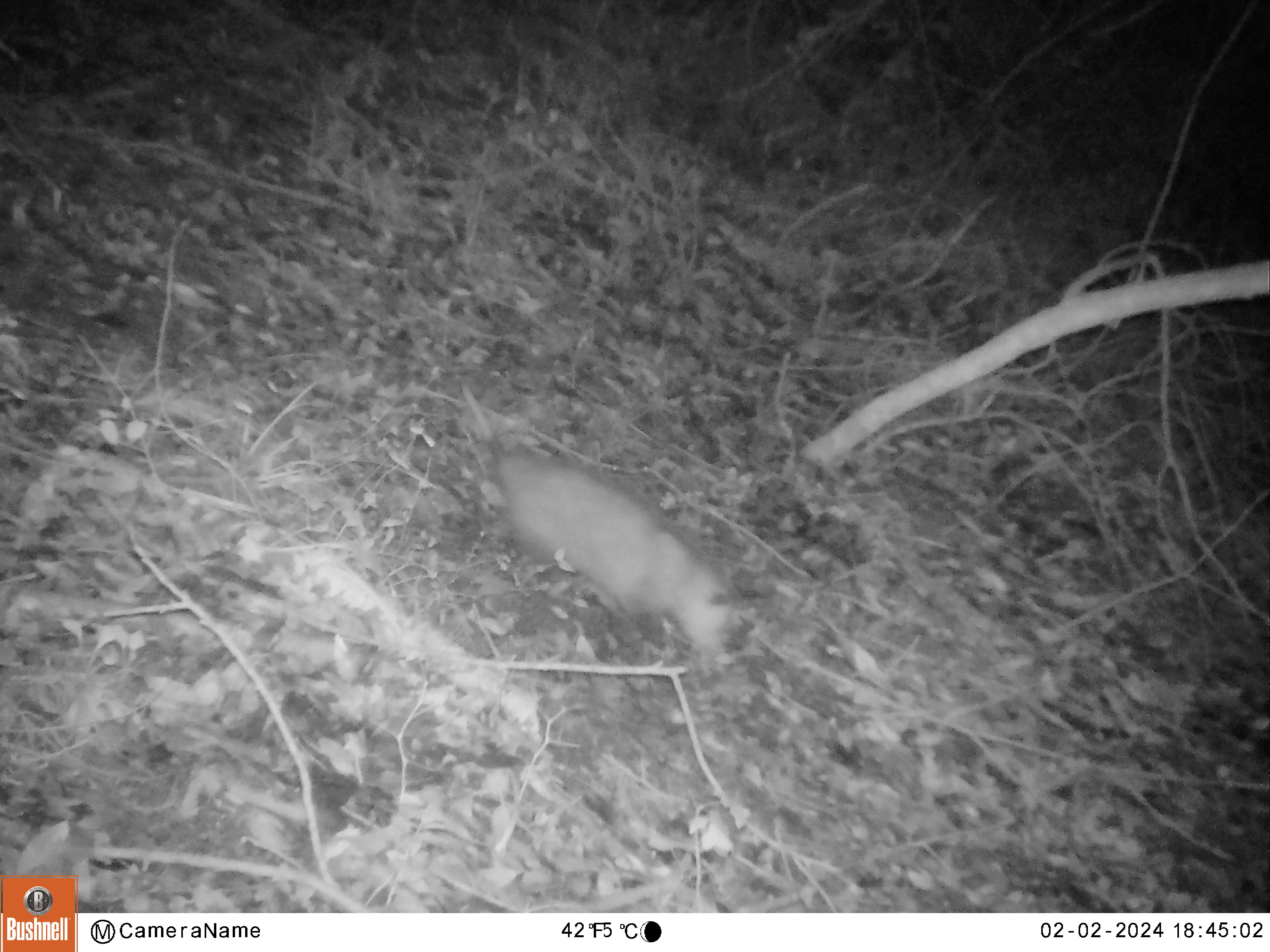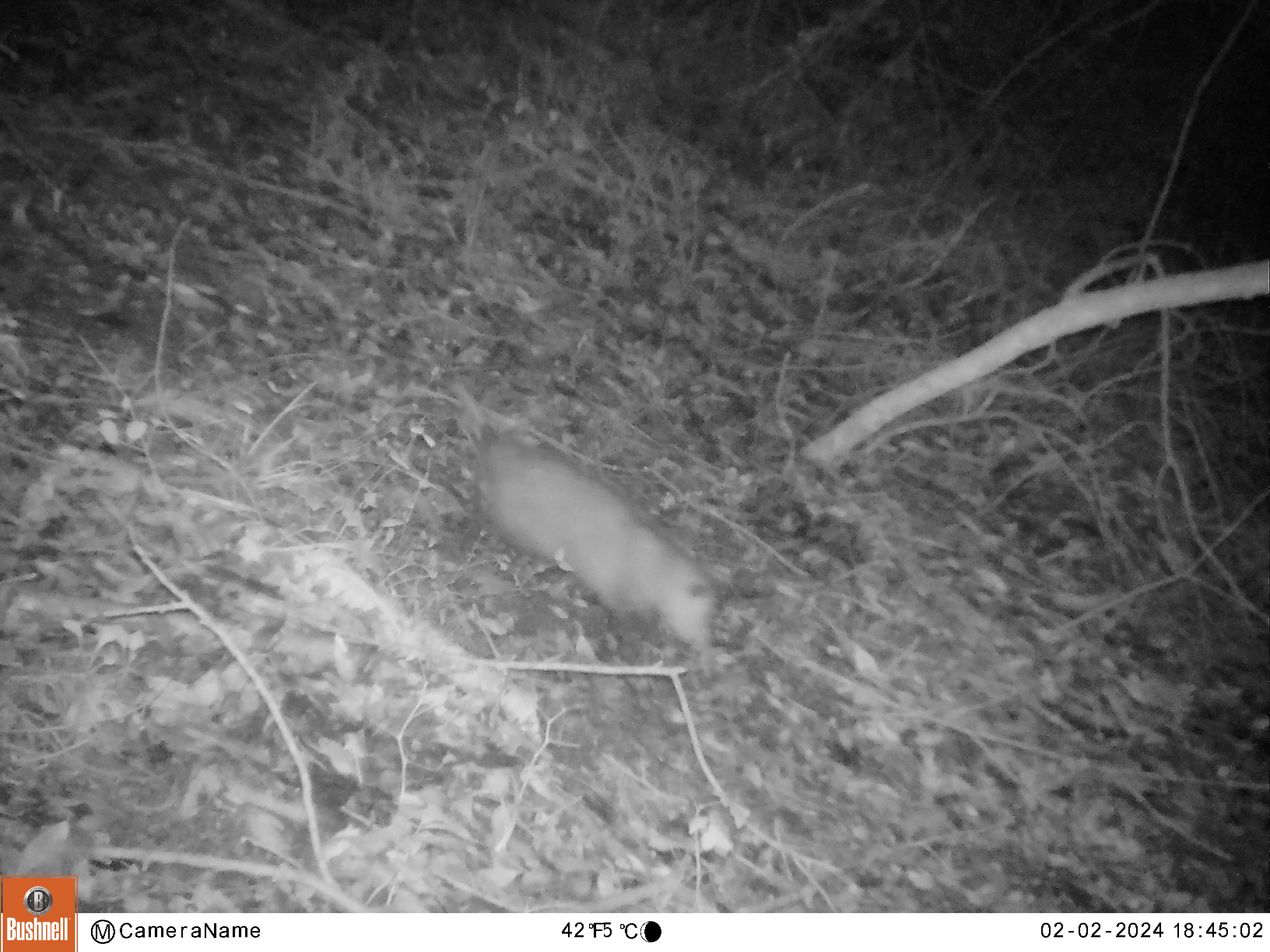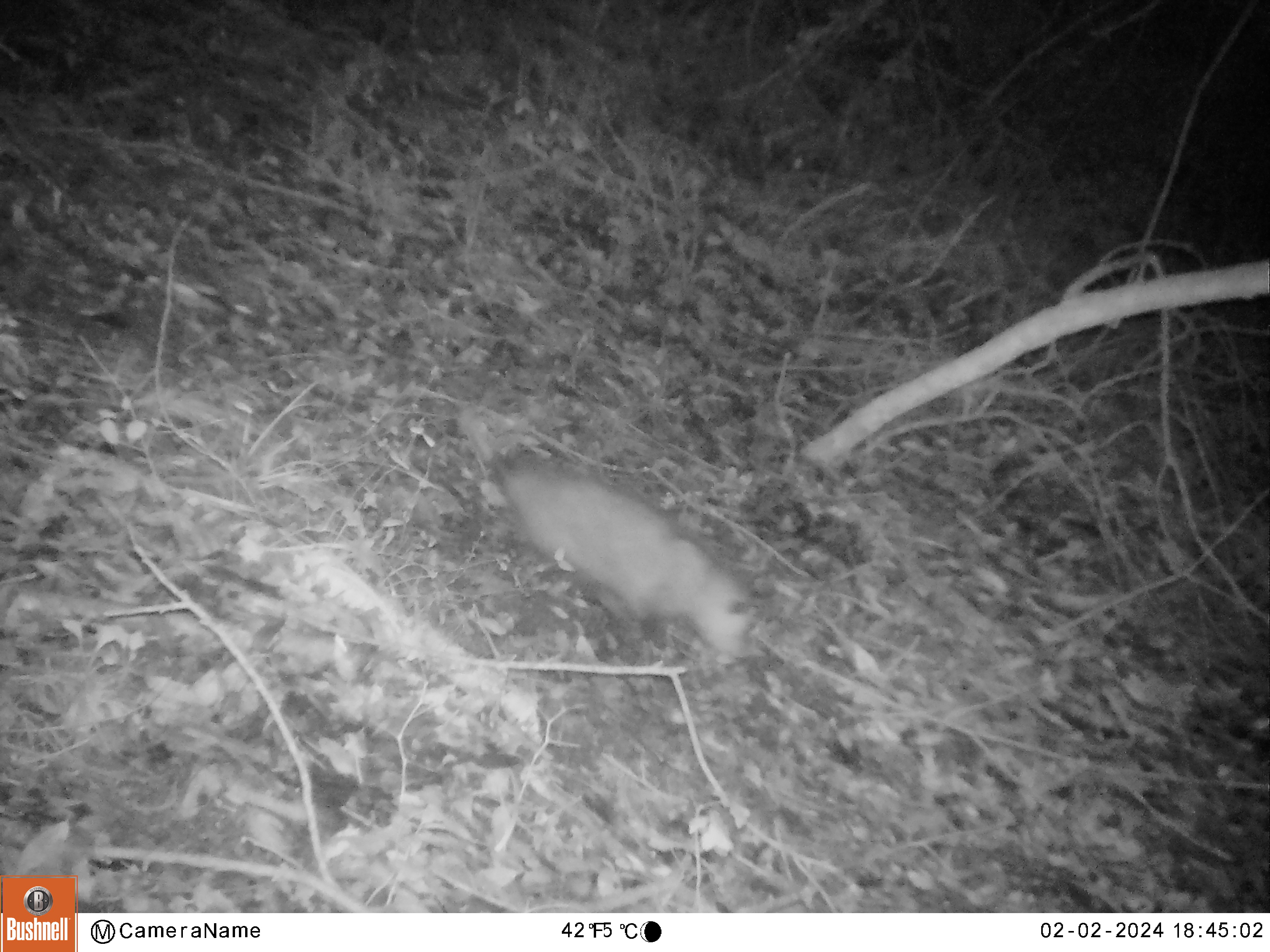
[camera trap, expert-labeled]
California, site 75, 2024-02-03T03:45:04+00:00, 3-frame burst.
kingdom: Animalia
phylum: Chordata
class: Mammalia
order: Didelphimorphia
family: Didelphidae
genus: Didelphis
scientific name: Didelphis virginiana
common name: virginia opossum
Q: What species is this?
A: Virginia opossum (Didelphis virginiana).